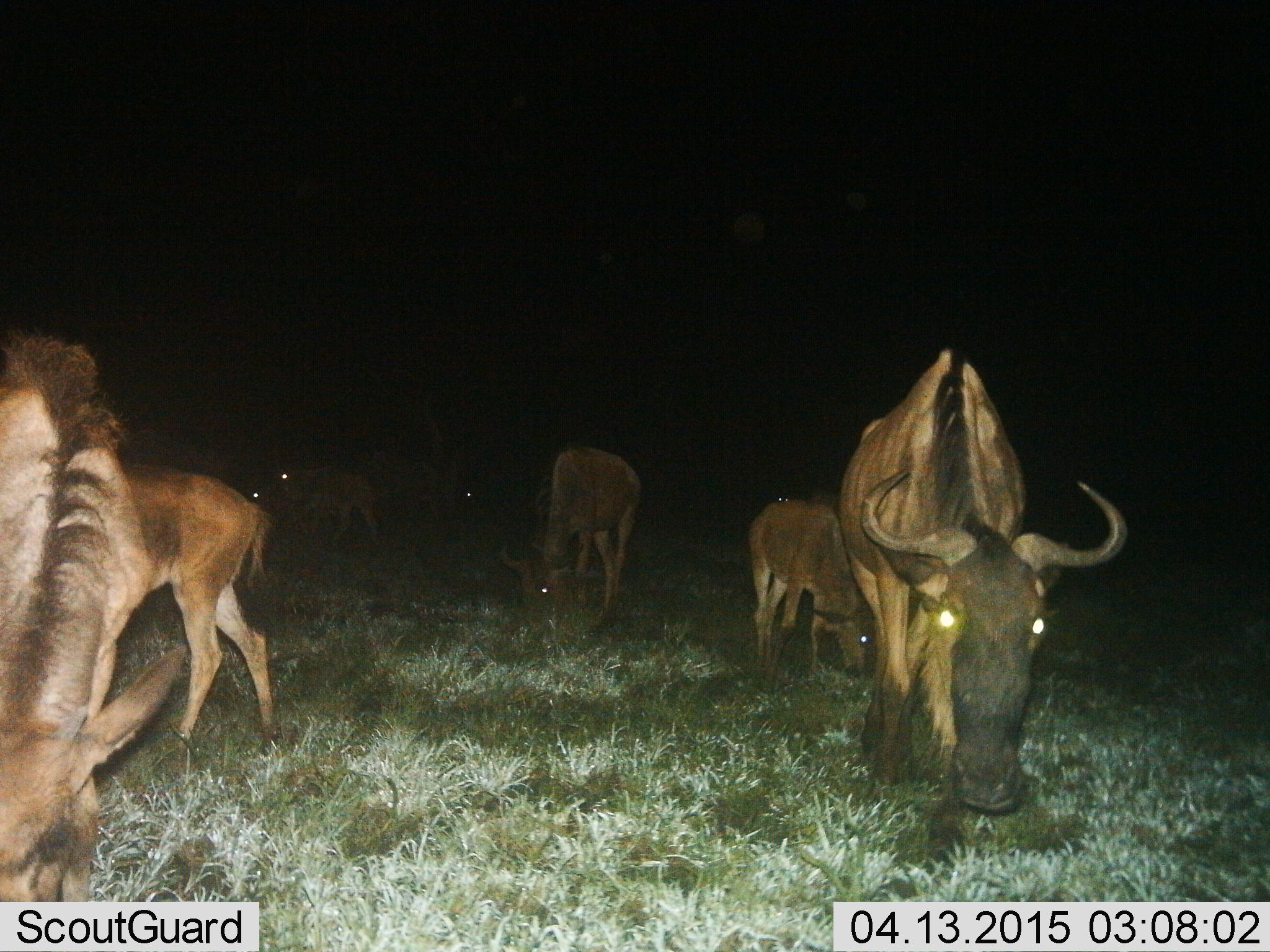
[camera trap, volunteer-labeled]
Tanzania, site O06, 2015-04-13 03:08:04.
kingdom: Animalia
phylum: Chordata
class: Mammalia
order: Artiodactyla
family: Bovidae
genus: Connochaetes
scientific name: Connochaetes taurinus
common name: blue wildebeest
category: wildebeest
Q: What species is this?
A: Wildebeest (blue wildebeest) (Connochaetes taurinus).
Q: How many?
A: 6.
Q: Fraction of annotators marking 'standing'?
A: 50%.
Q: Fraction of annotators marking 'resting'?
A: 0%.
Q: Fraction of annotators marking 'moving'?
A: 0%.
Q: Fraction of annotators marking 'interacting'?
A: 0%.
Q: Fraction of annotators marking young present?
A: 70%.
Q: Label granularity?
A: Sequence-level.